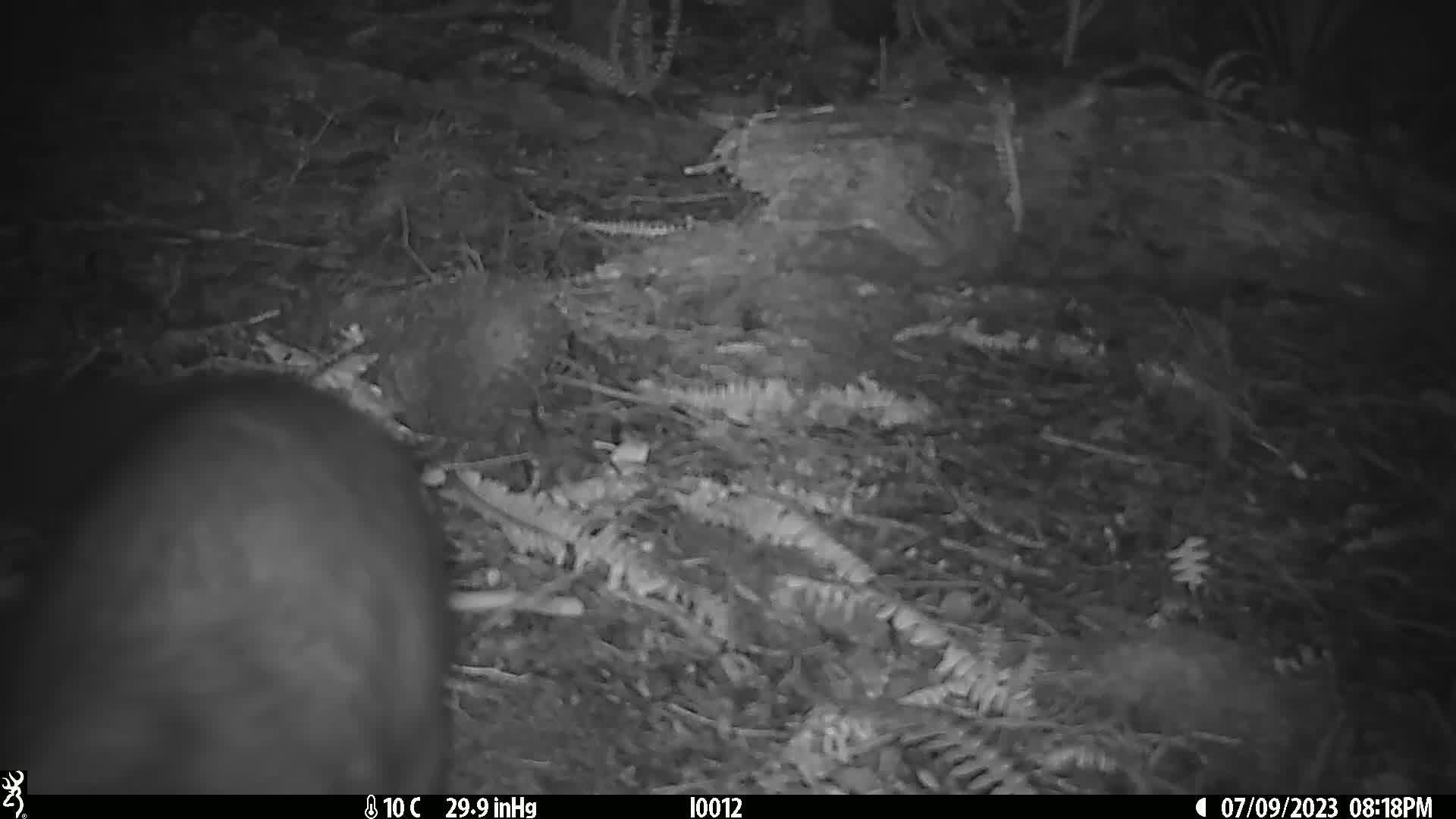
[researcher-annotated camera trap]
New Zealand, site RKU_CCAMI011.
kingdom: Animalia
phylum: Chordata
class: Mammalia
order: Diprotodontia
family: Phalangeridae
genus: Trichosurus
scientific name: Trichosurus vulpecula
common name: common brushtail possum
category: possum